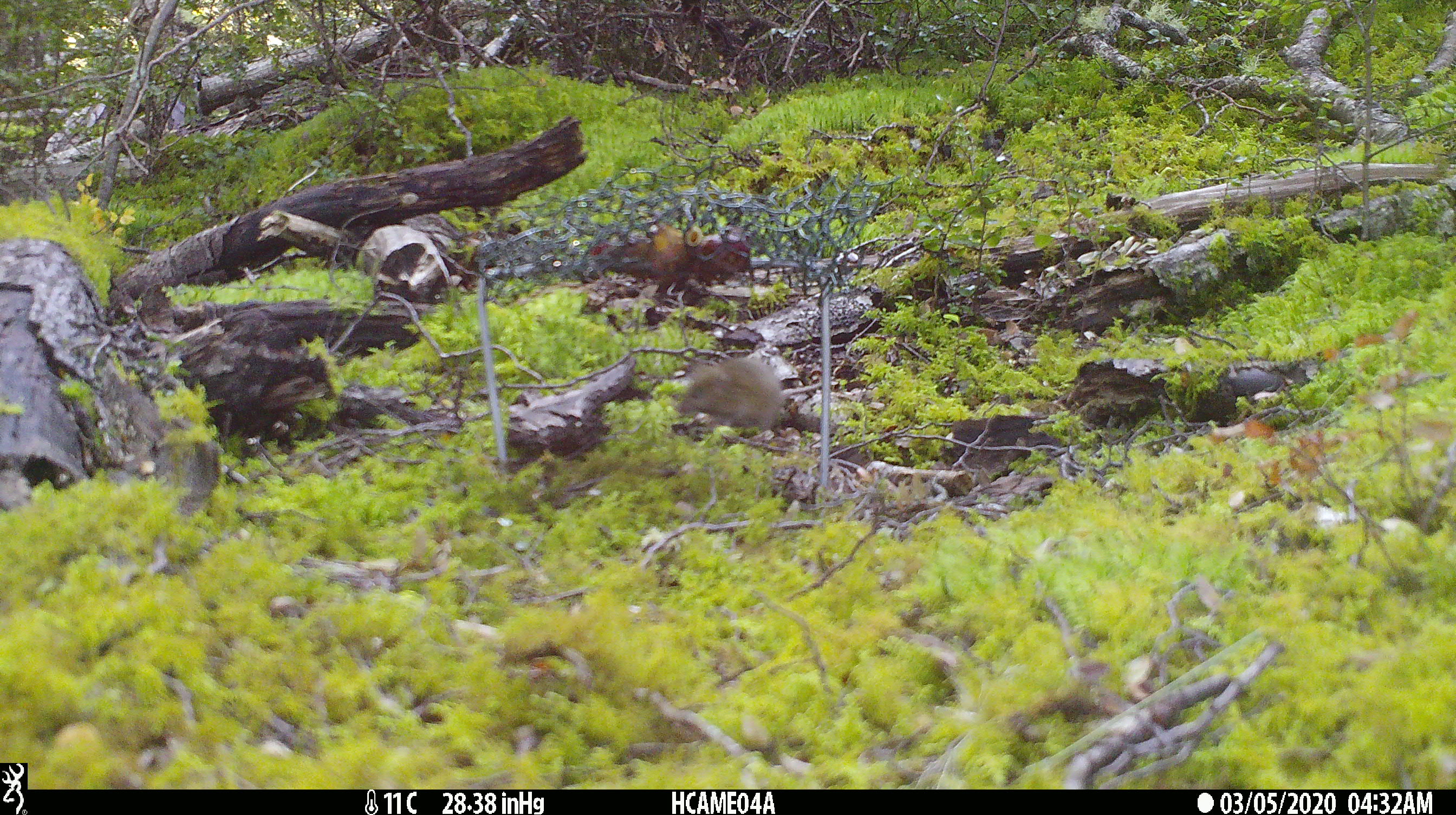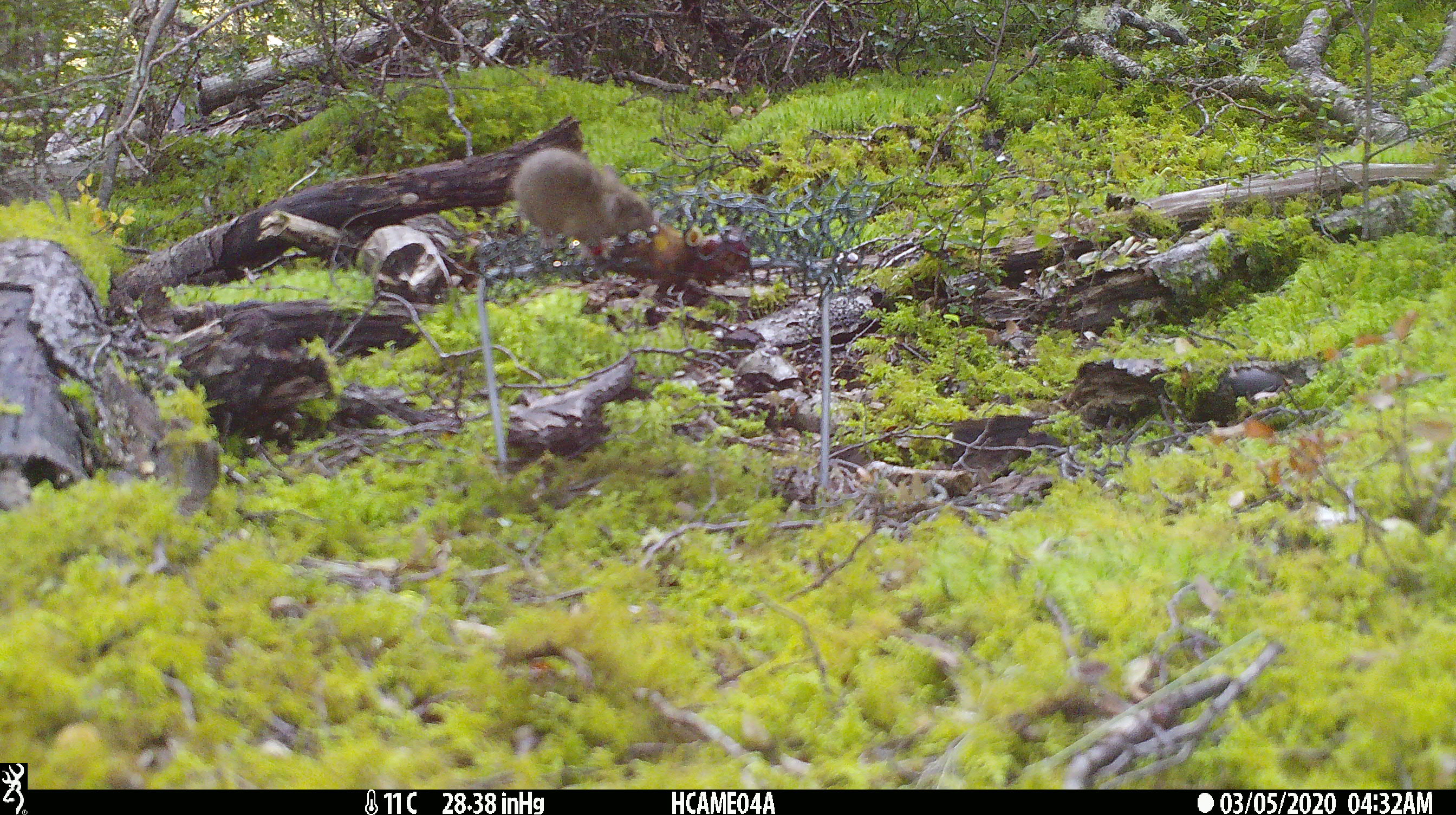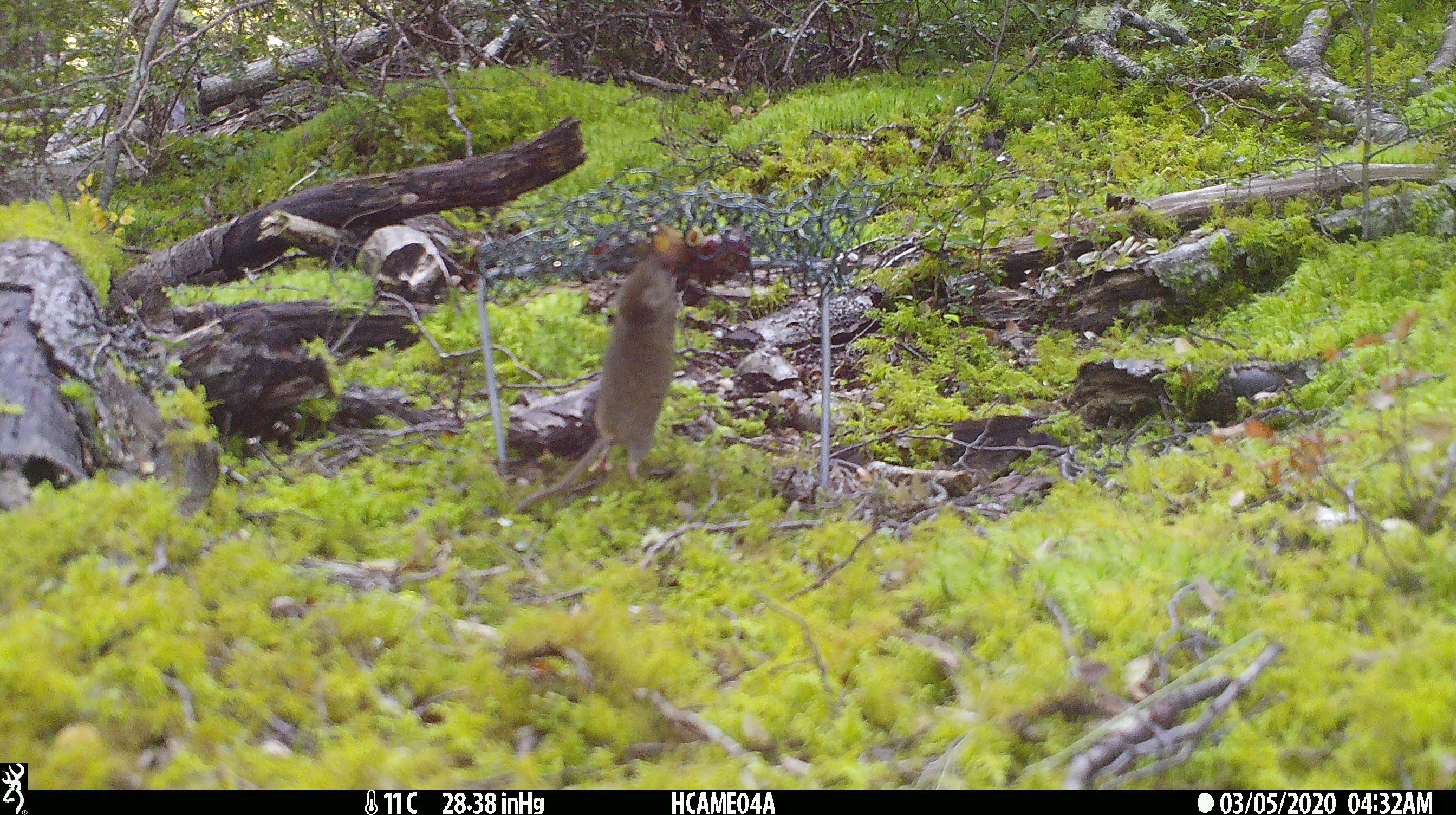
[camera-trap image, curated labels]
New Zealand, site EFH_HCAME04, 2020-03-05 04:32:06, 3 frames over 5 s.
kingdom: Animalia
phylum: Chordata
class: Mammalia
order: Rodentia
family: Muridae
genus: Mus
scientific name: Mus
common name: mouse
Mouse (Mus).